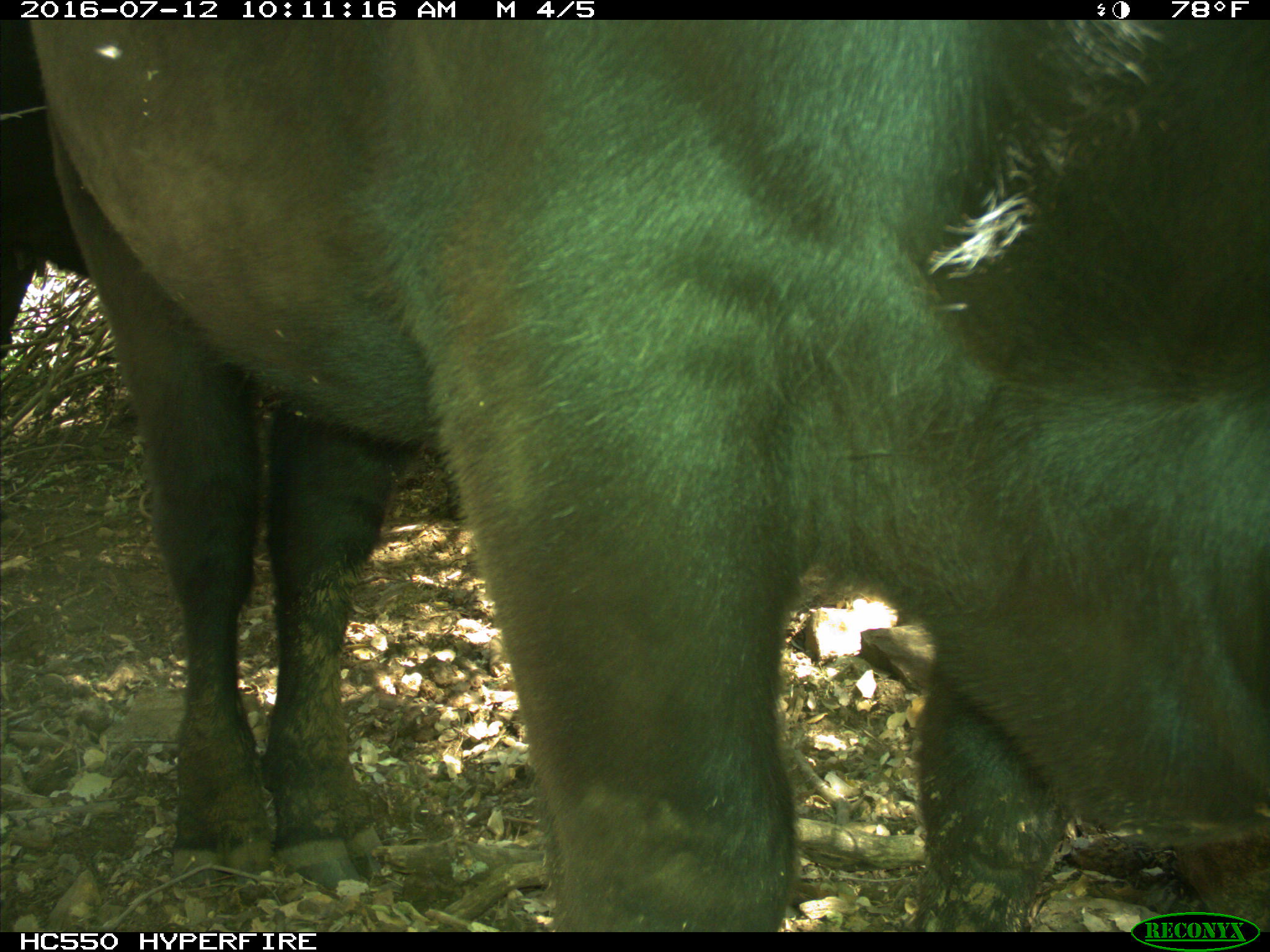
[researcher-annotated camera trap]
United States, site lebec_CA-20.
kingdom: Animalia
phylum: Chordata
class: Mammalia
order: Artiodactyla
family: Bovidae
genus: Bos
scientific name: Bos taurus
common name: domestic cow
Bos taurus (domestic cow).